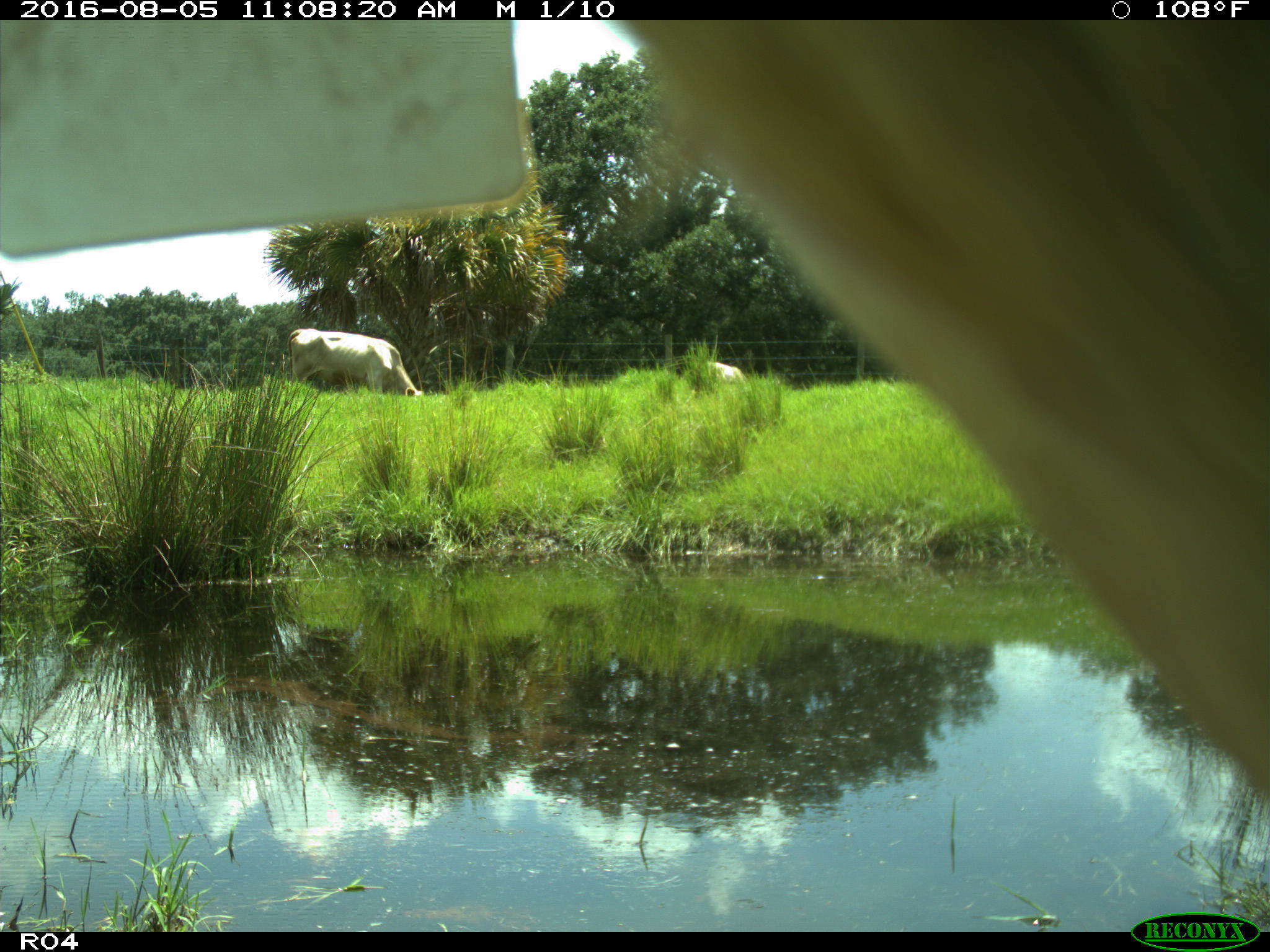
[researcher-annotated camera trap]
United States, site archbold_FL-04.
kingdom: Animalia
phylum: Chordata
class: Mammalia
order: Artiodactyla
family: Bovidae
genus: Bos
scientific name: Bos taurus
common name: domestic cow